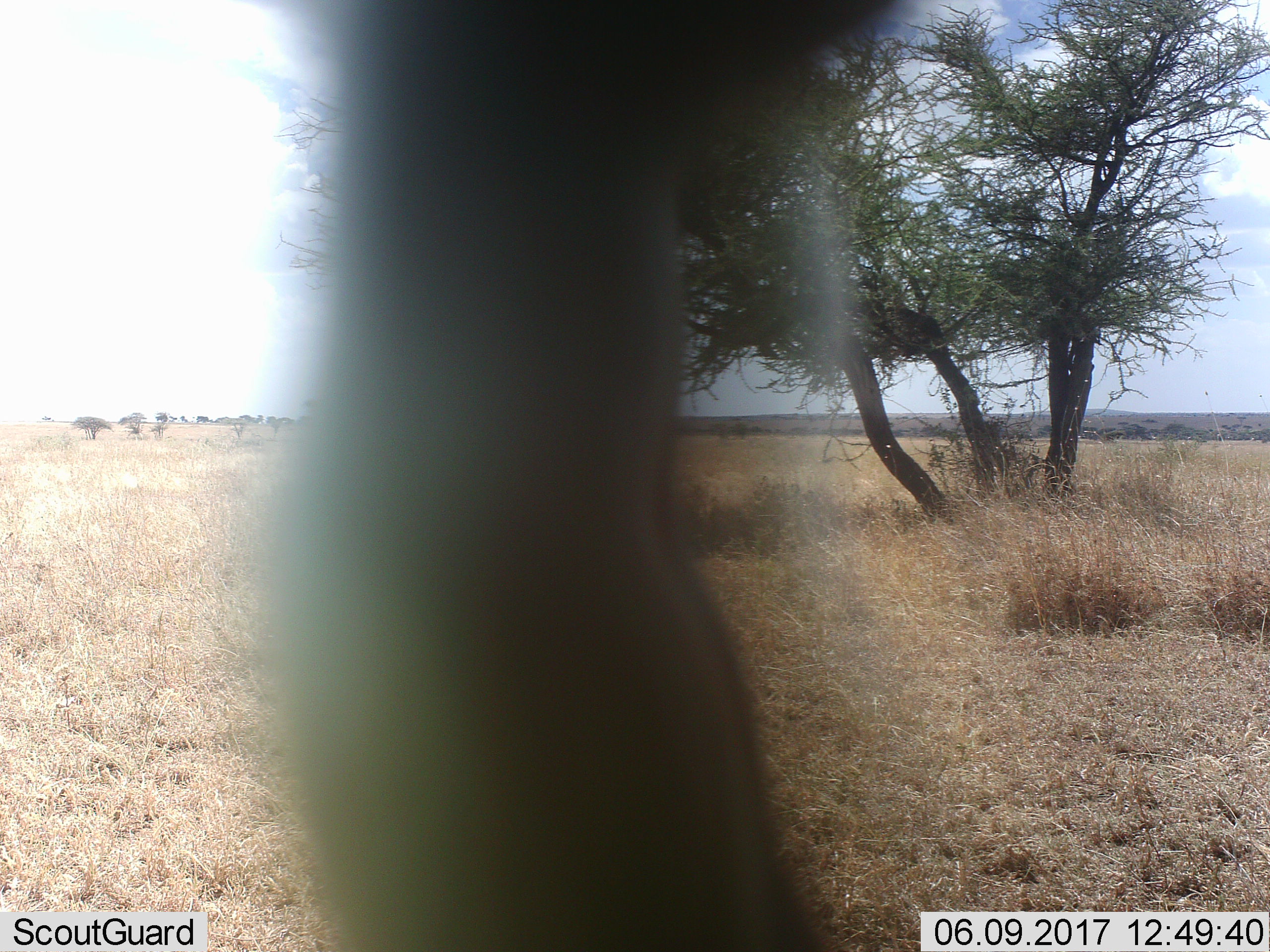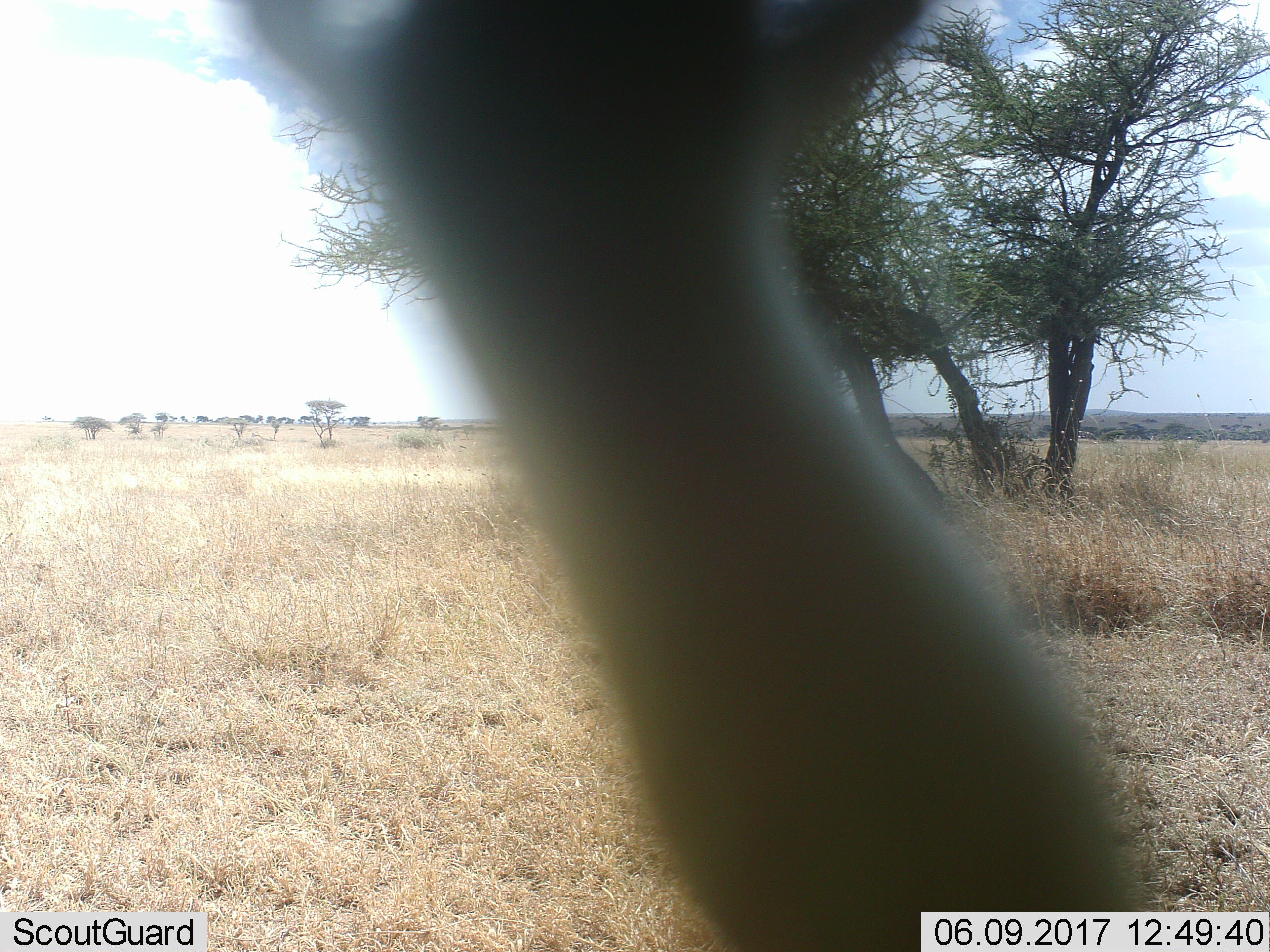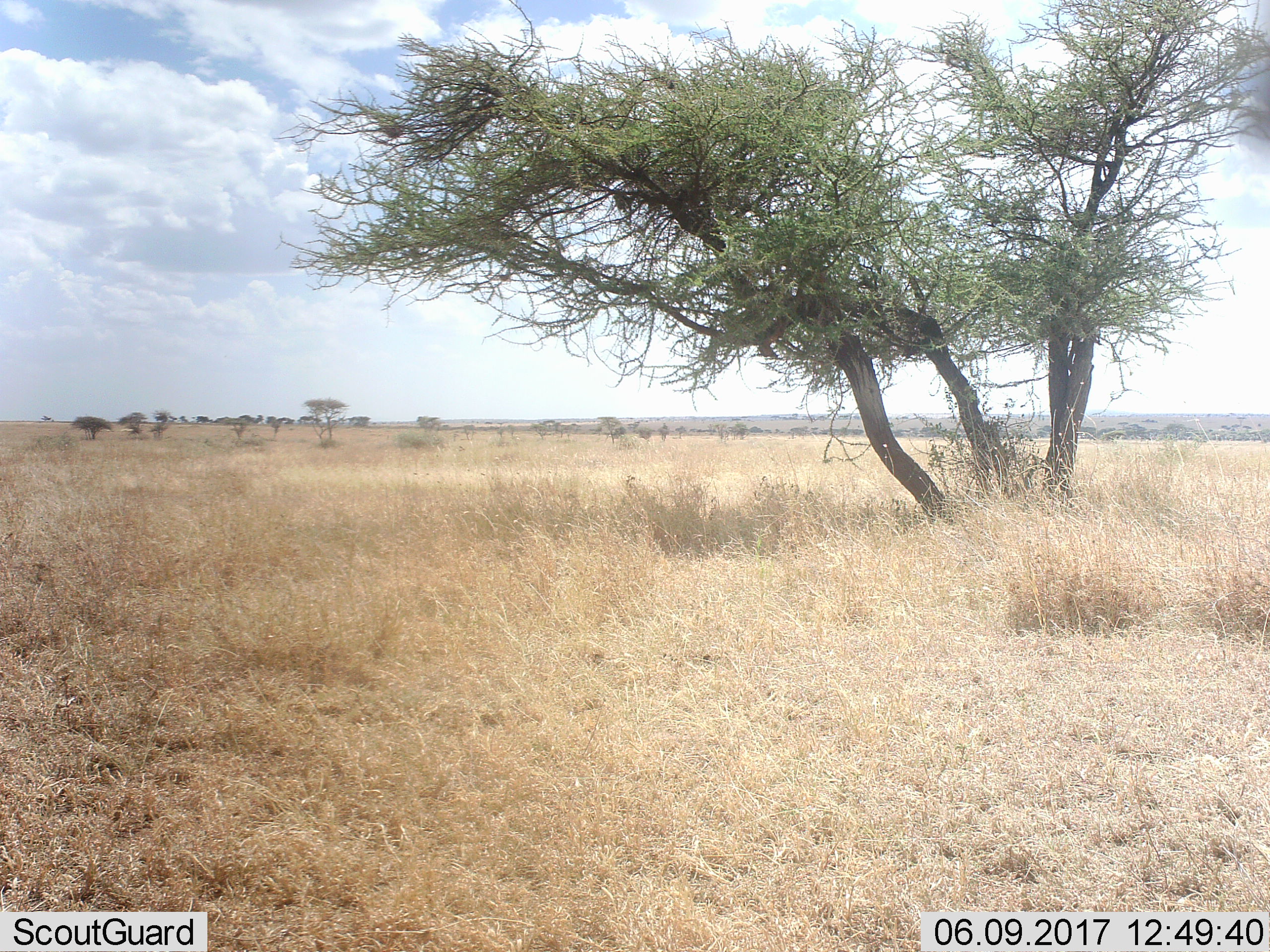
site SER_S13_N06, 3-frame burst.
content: unidentified animal